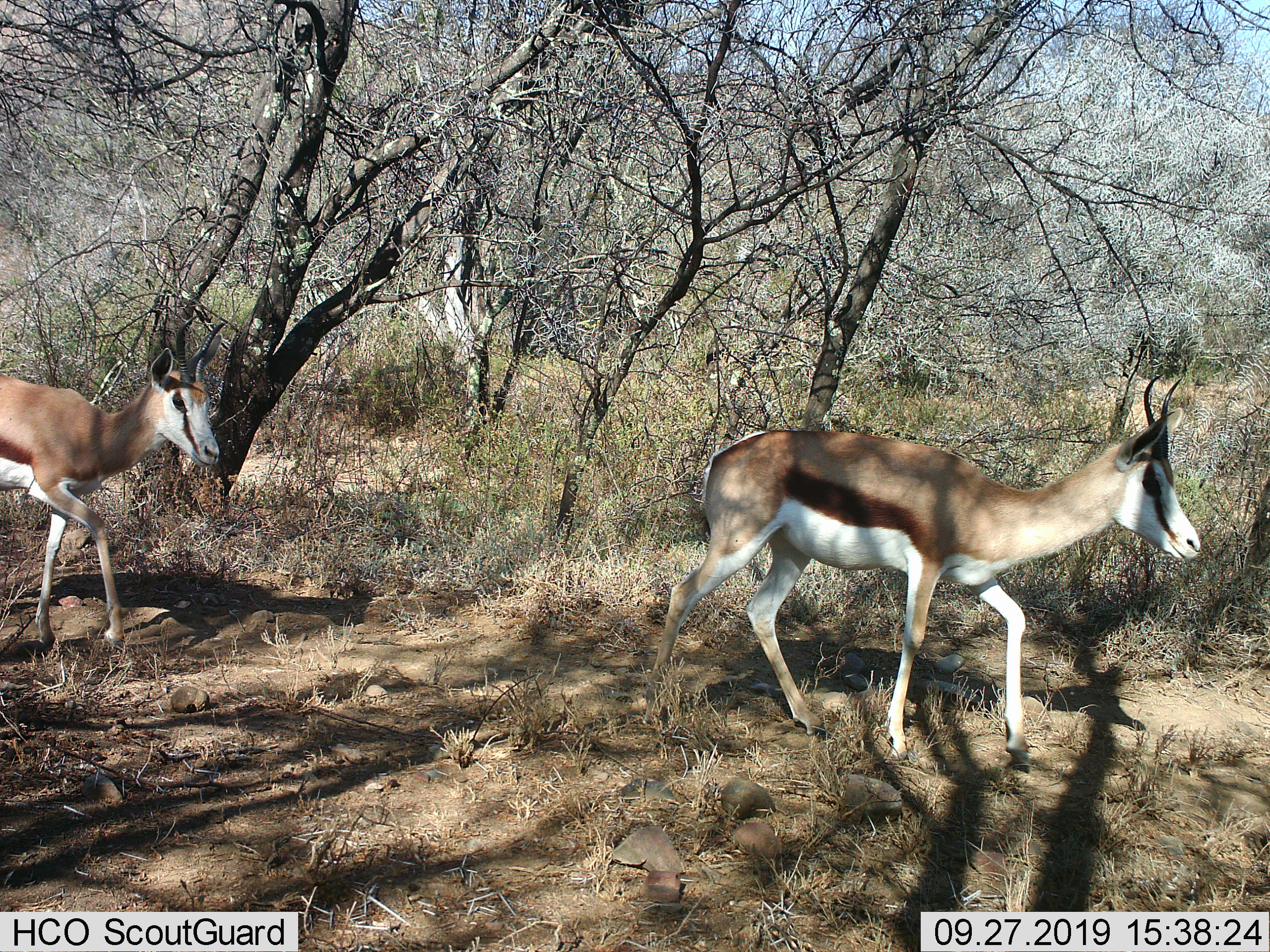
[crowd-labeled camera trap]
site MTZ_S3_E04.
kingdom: Animalia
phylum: Chordata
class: Mammalia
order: Artiodactyla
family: Bovidae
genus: Antidorcas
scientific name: Antidorcas marsupialis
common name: springbok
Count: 2.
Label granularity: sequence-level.